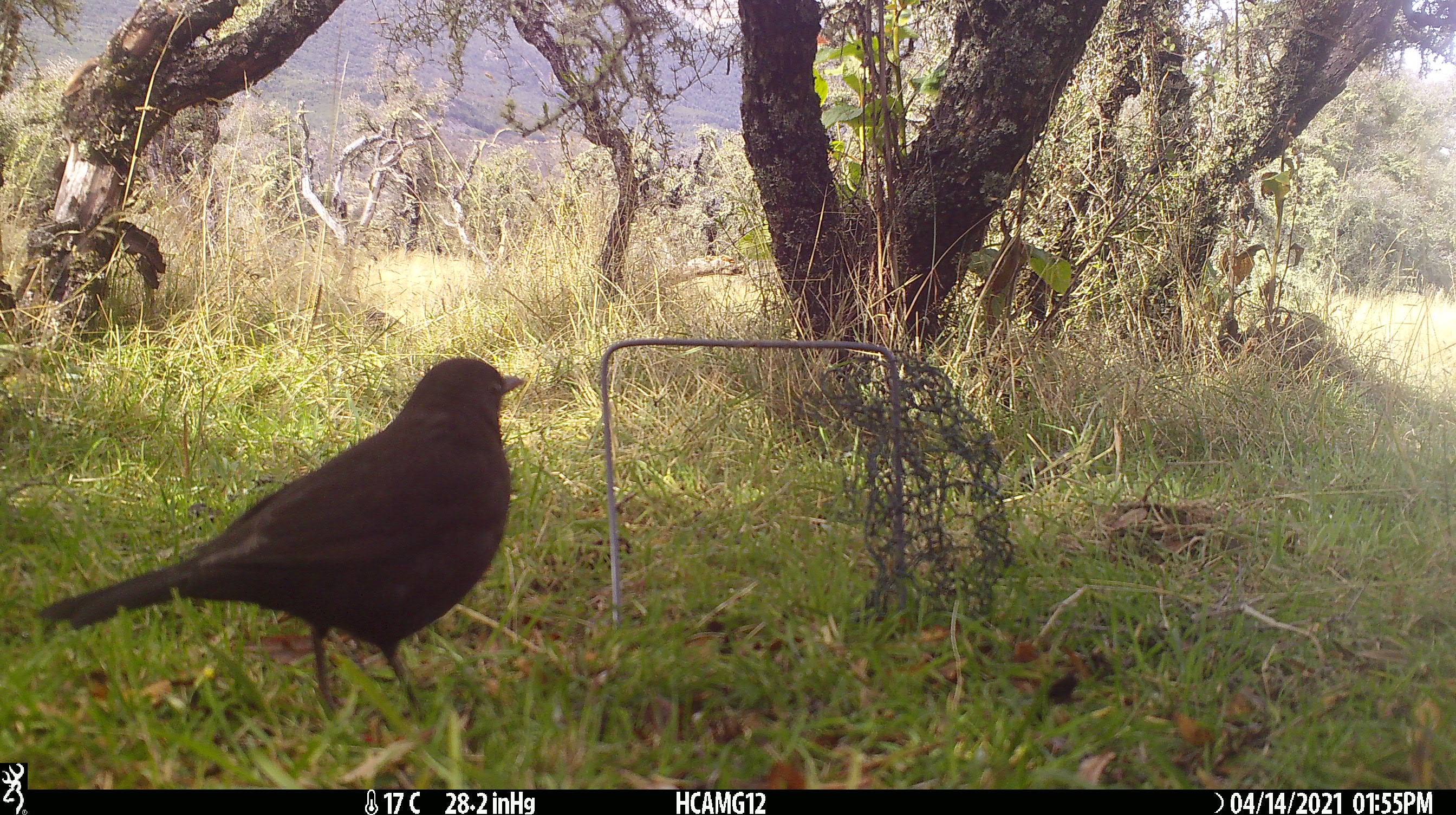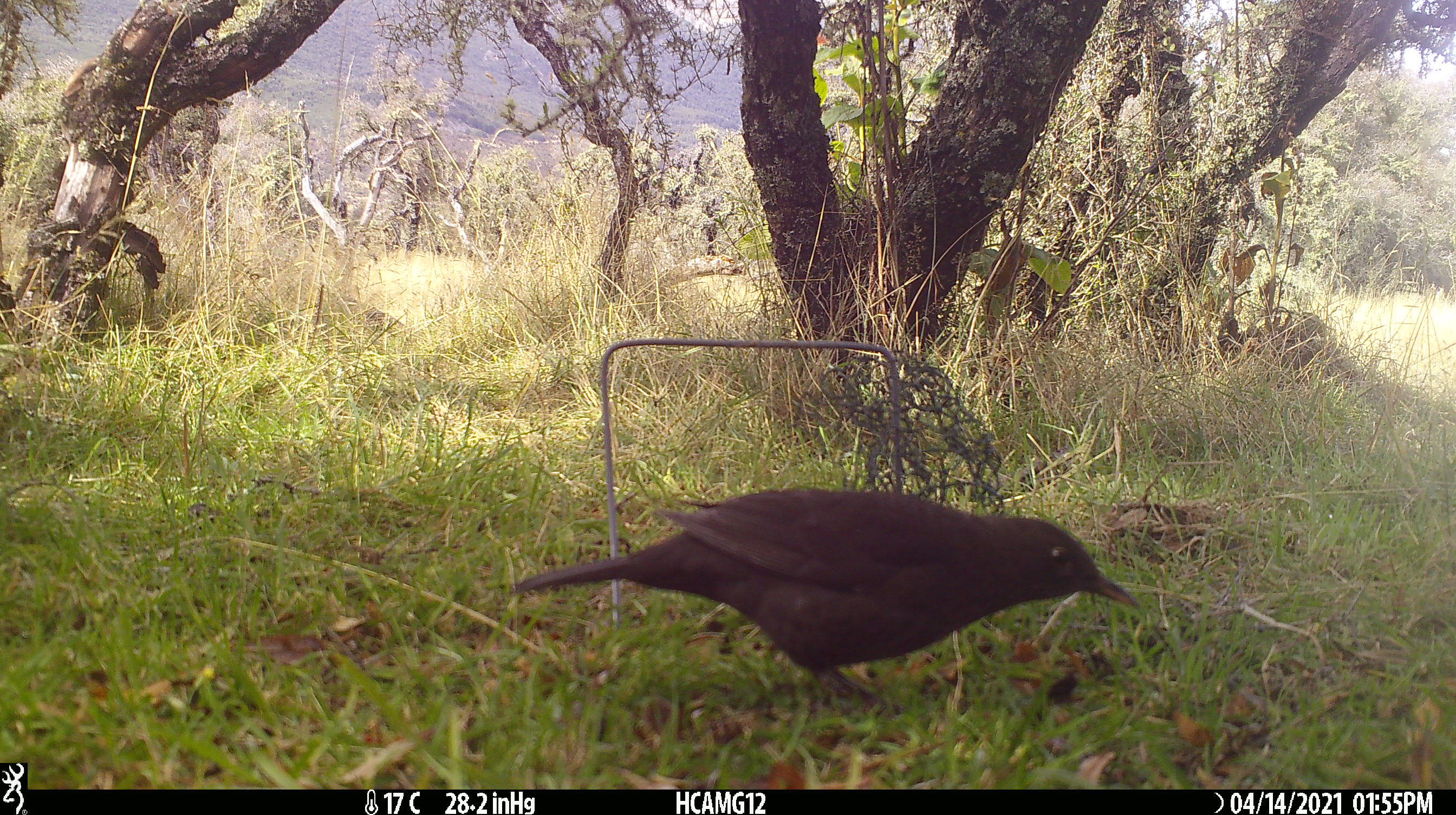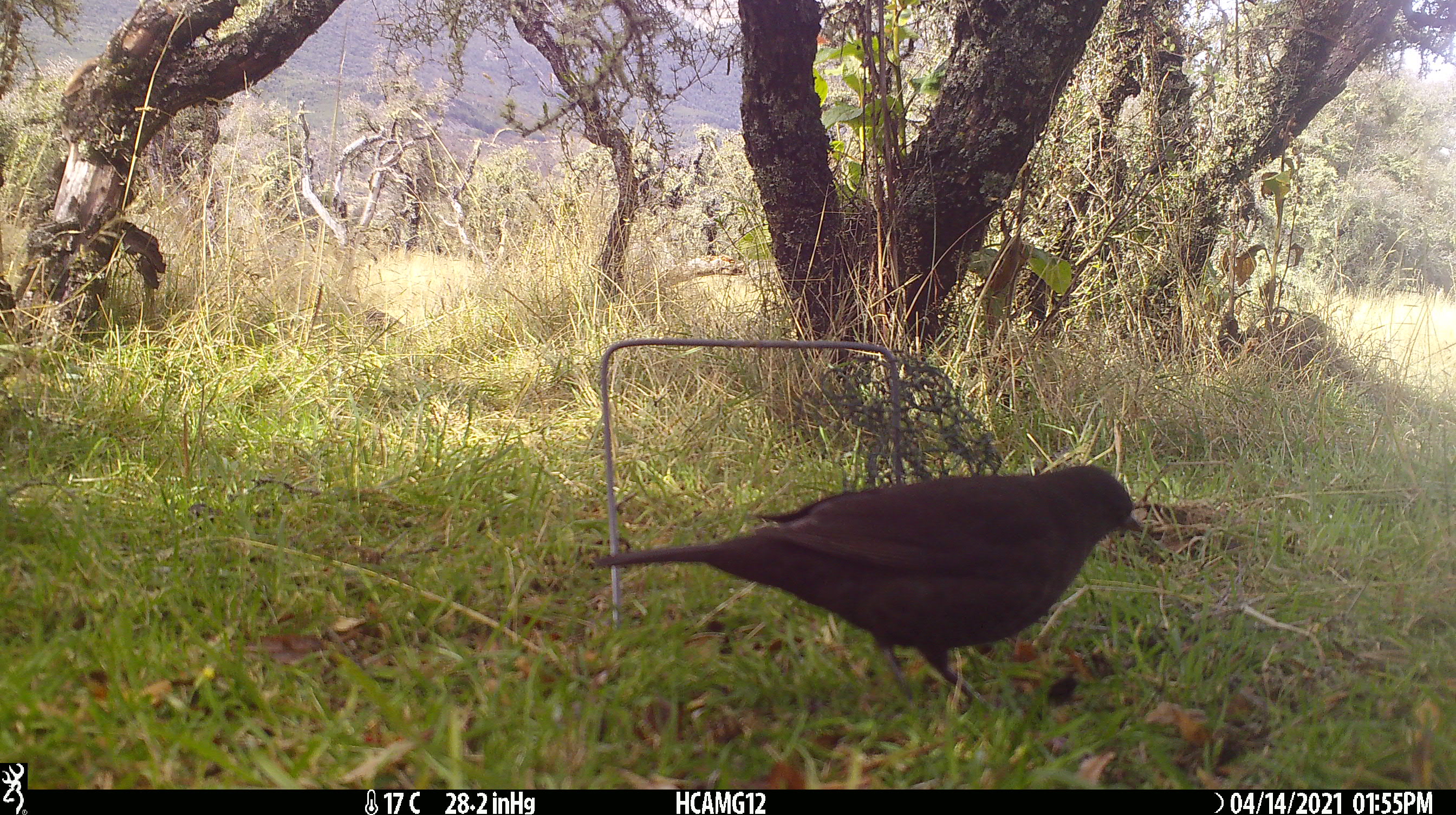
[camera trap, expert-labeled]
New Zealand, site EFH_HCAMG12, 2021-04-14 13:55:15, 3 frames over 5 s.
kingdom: Animalia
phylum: Chordata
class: Aves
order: Passeriformes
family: Turdidae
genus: Turdus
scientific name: Turdus merula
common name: eurasian blackbird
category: blackbird